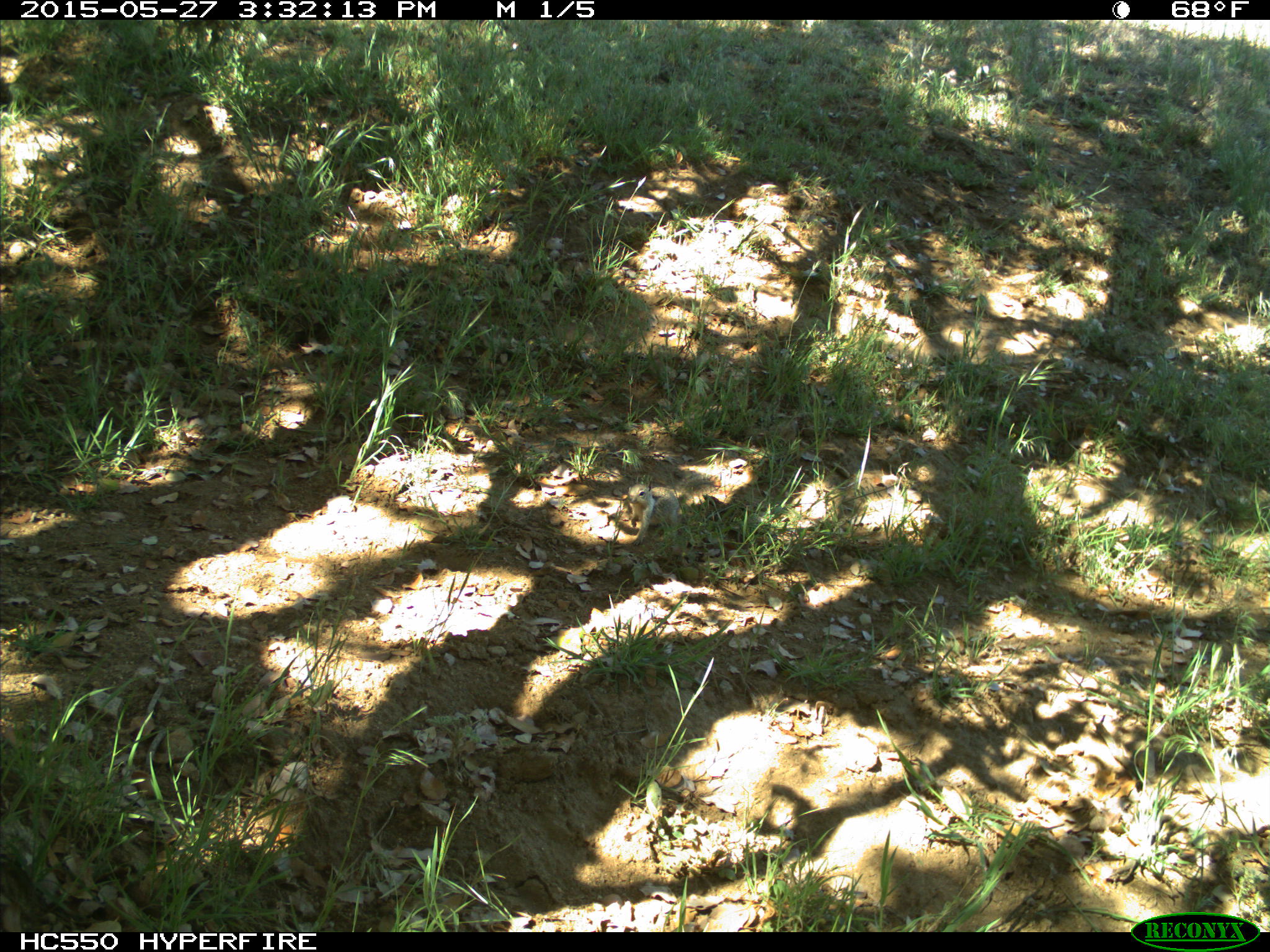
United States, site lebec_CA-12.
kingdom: Animalia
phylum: Chordata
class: Mammalia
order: Rodentia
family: Sciuridae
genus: Otospermophilus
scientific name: Otospermophilus beecheyi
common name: california ground squirrel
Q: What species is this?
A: Otospermophilus beecheyi (california ground squirrel).